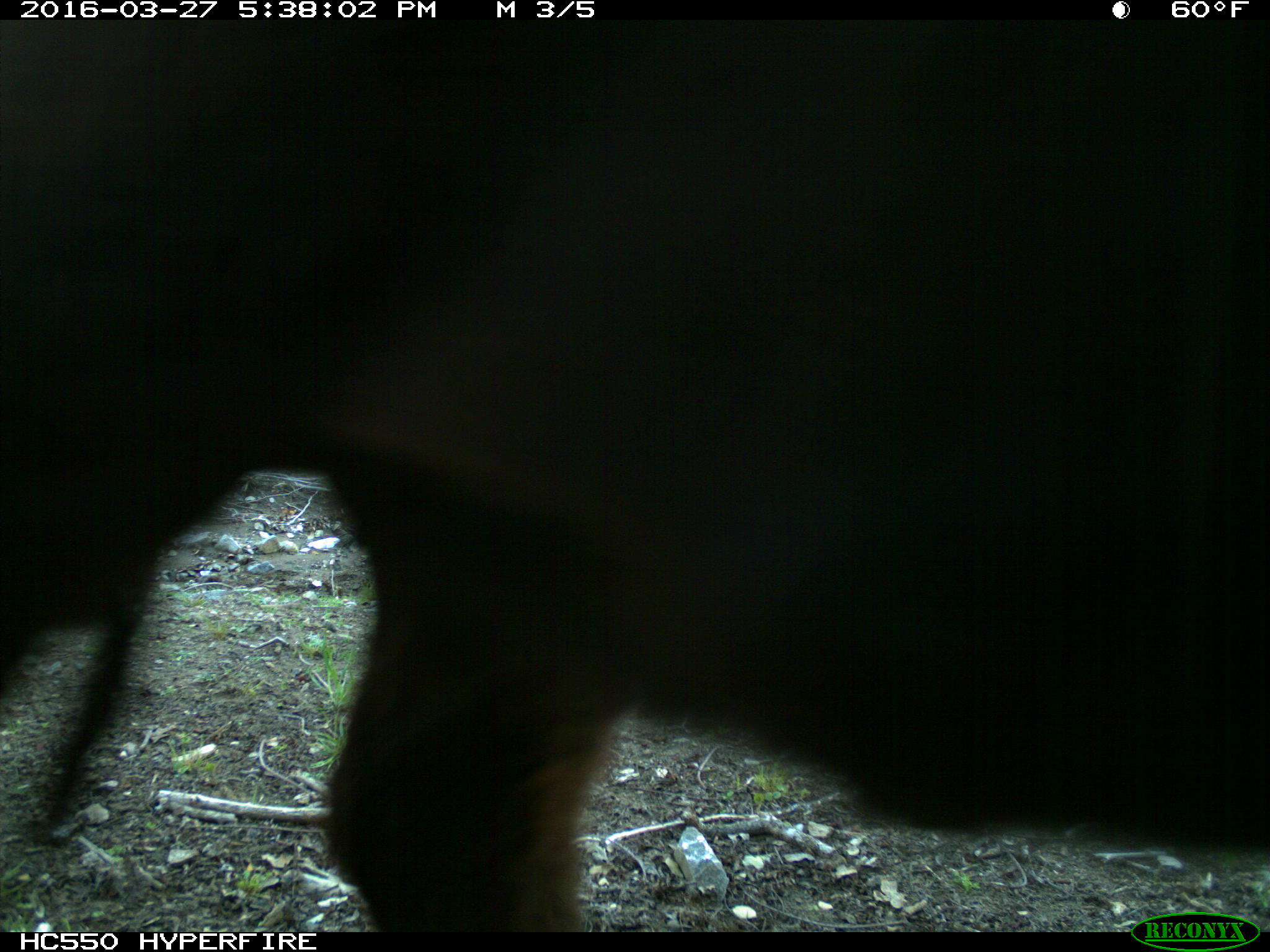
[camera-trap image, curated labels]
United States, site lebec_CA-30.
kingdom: Animalia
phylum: Chordata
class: Mammalia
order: Artiodactyla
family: Bovidae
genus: Bos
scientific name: Bos taurus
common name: domestic cow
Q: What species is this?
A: Bos taurus (domestic cow).